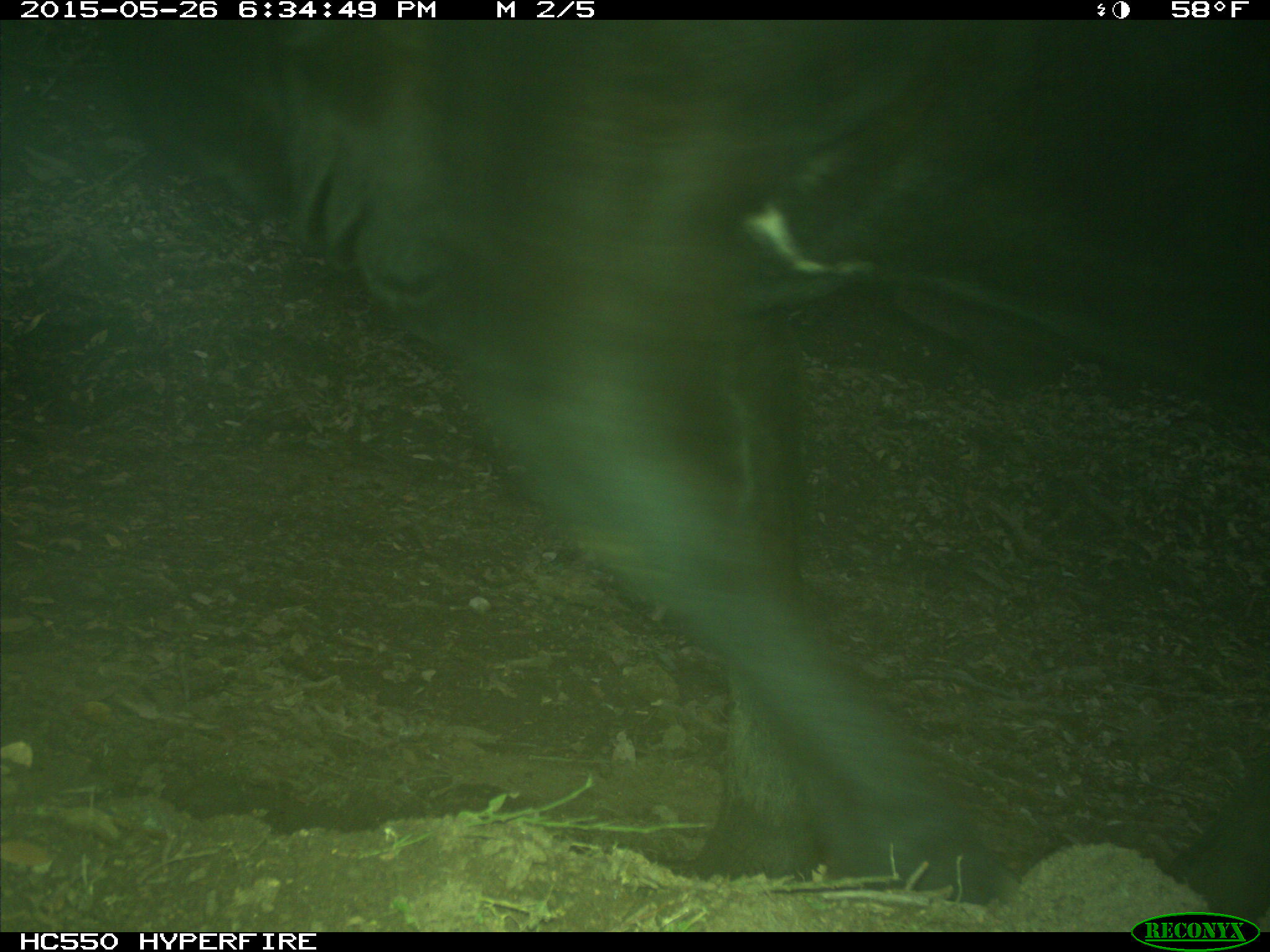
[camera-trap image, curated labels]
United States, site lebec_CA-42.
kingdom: Animalia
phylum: Chordata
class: Mammalia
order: Artiodactyla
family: Bovidae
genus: Bos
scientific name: Bos taurus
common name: domestic cow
Bos taurus (domestic cow).